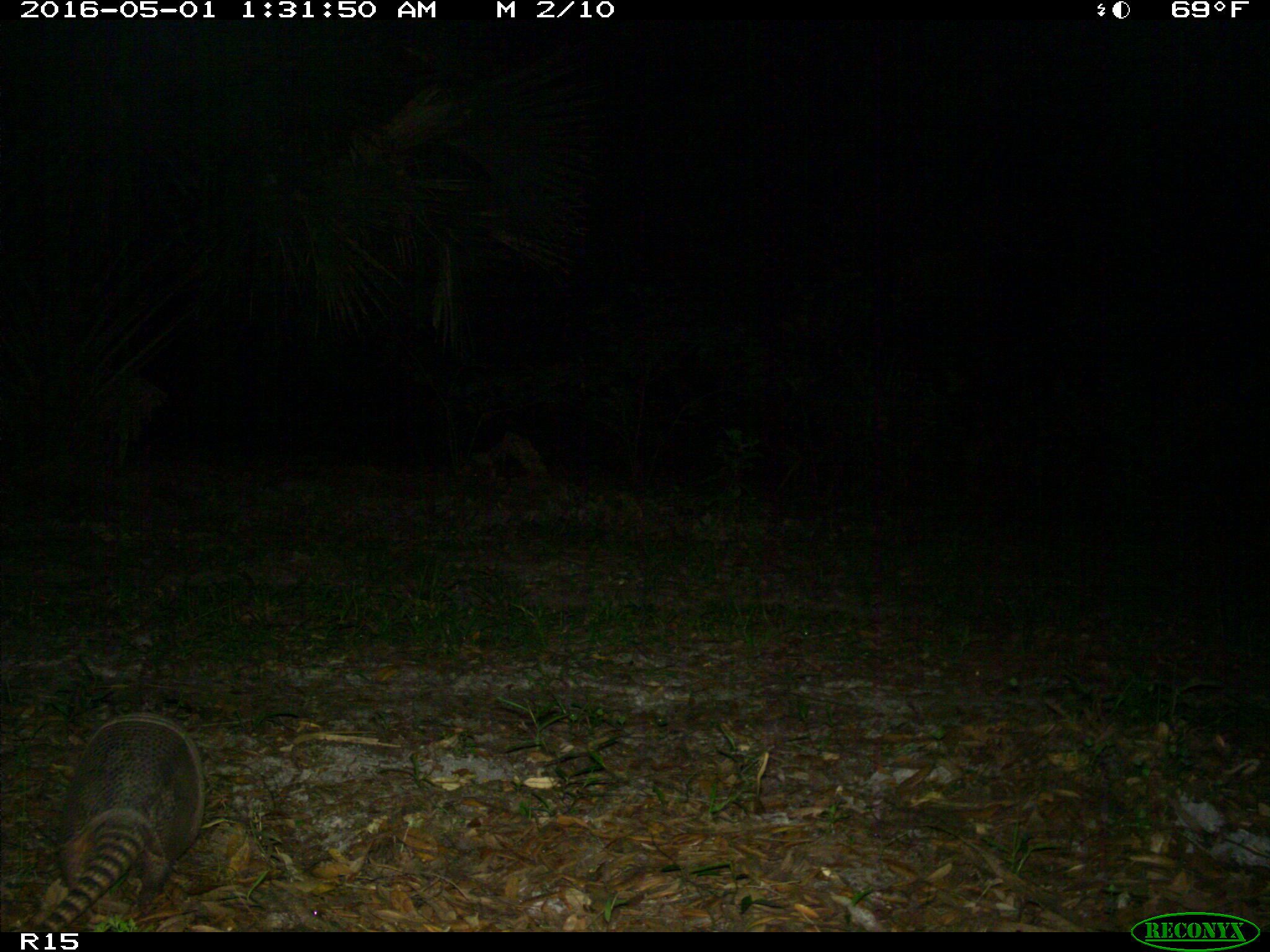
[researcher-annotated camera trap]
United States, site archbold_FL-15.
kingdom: Animalia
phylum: Chordata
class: Mammalia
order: Cingulata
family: Dasypodidae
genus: Dasypus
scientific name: Dasypus novemcinctus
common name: nine-banded armadillo